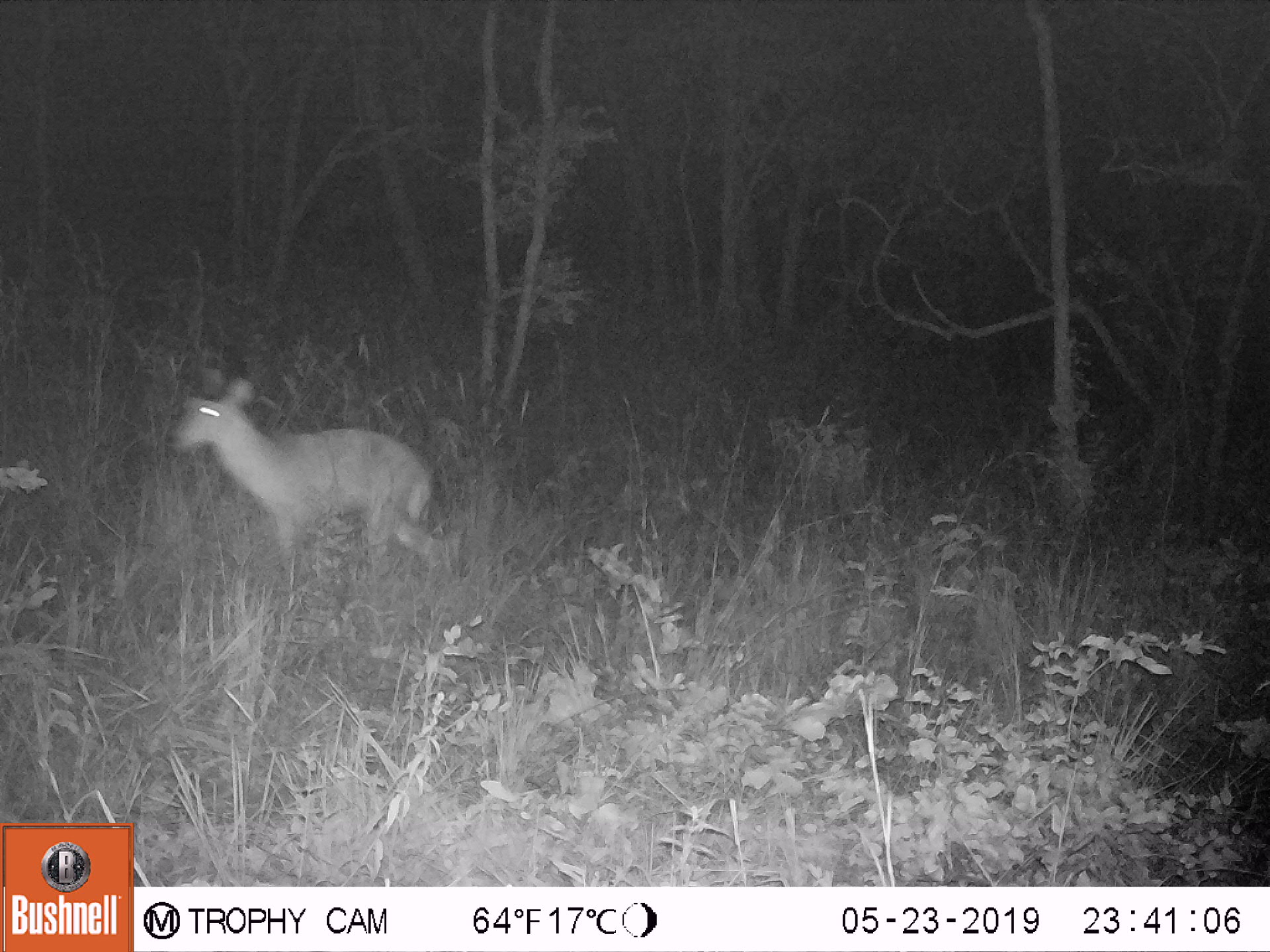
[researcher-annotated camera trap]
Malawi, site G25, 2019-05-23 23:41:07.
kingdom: Animalia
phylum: Chordata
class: Mammalia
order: Artiodactyla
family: Bovidae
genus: Redunca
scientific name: Redunca arundinum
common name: southern reedbuck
Southern reedbuck (Redunca arundinum), count 1.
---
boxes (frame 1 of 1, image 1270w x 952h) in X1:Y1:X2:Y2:
southern reedbuck: 164:316:463:572